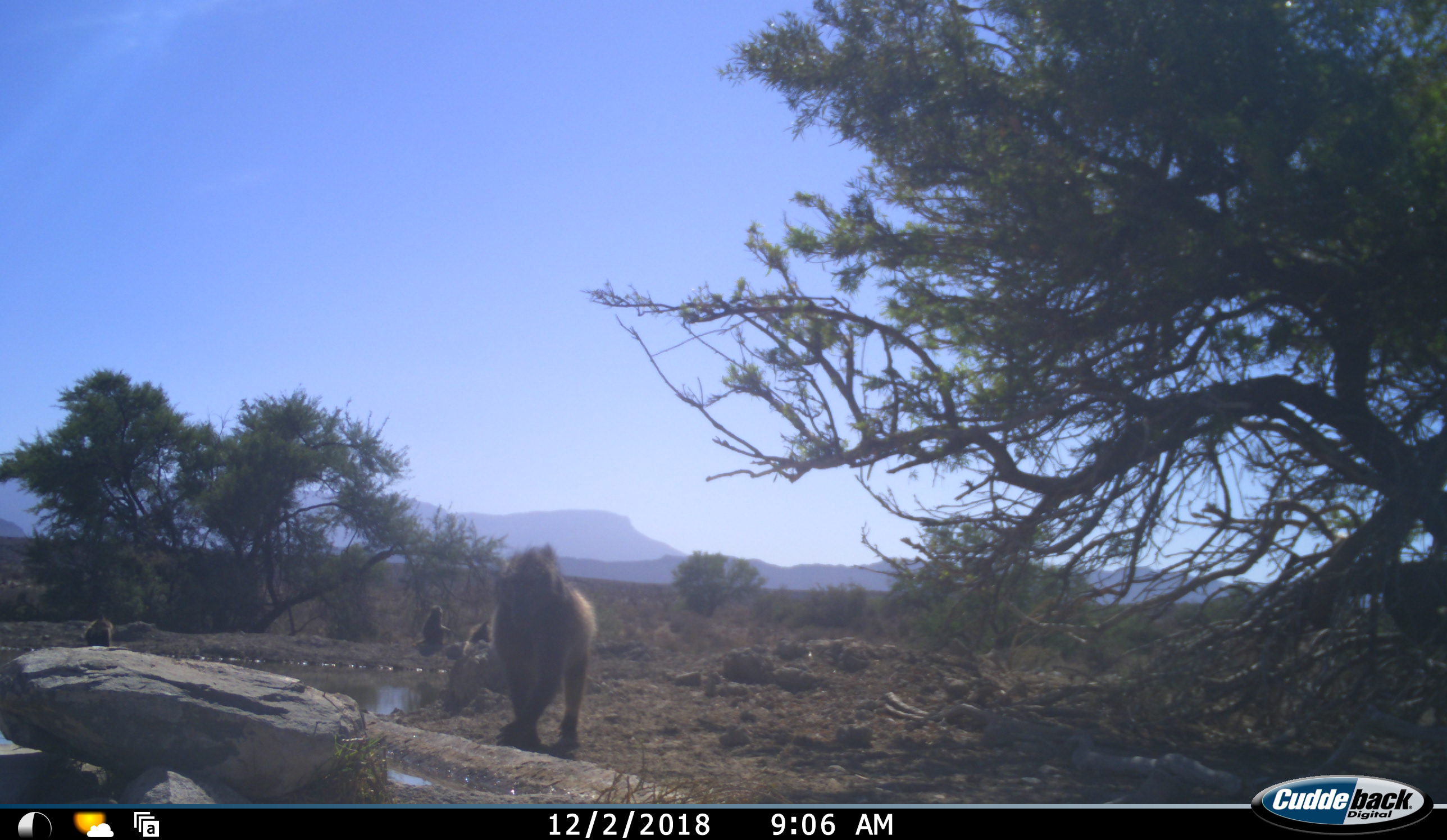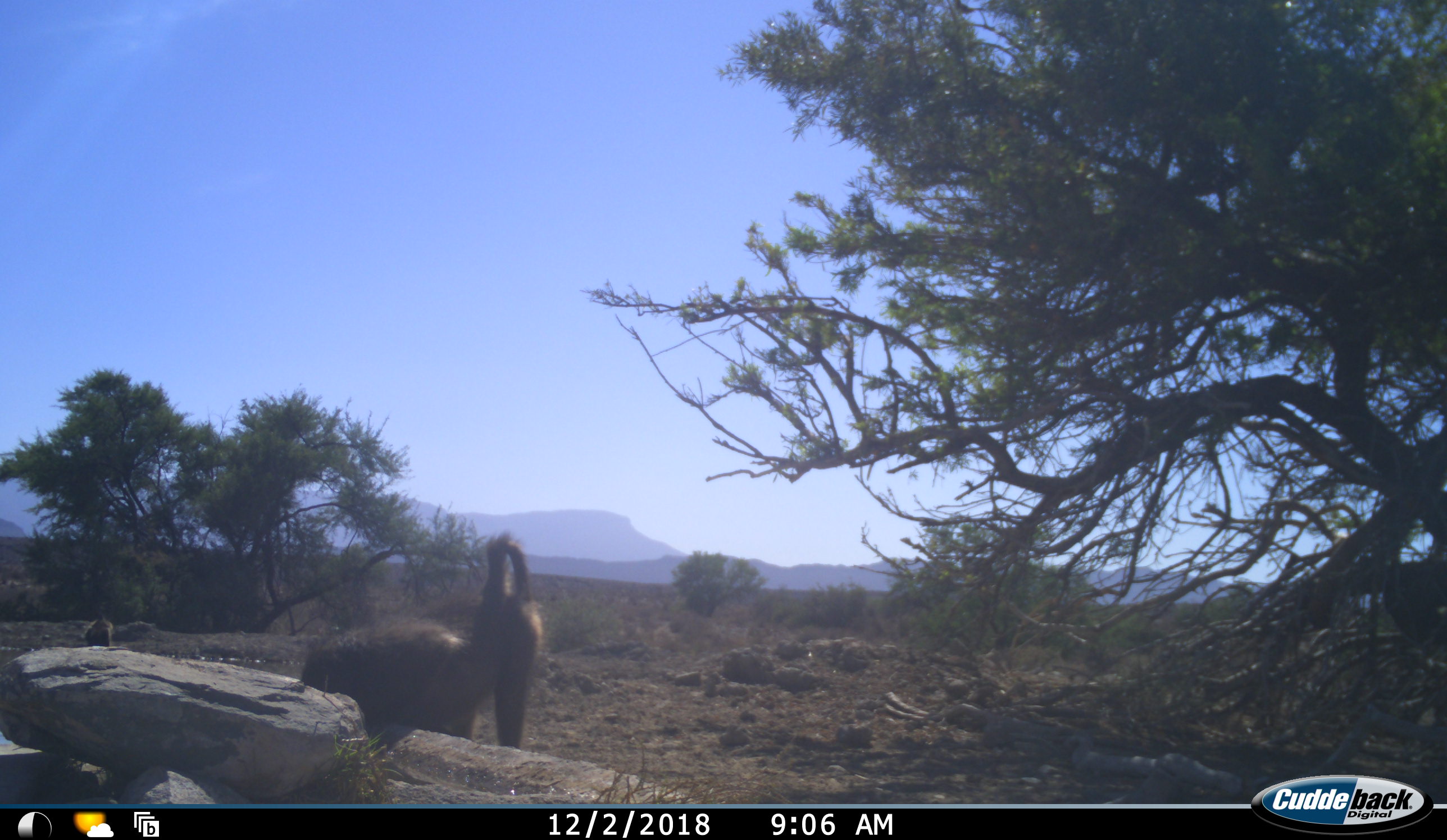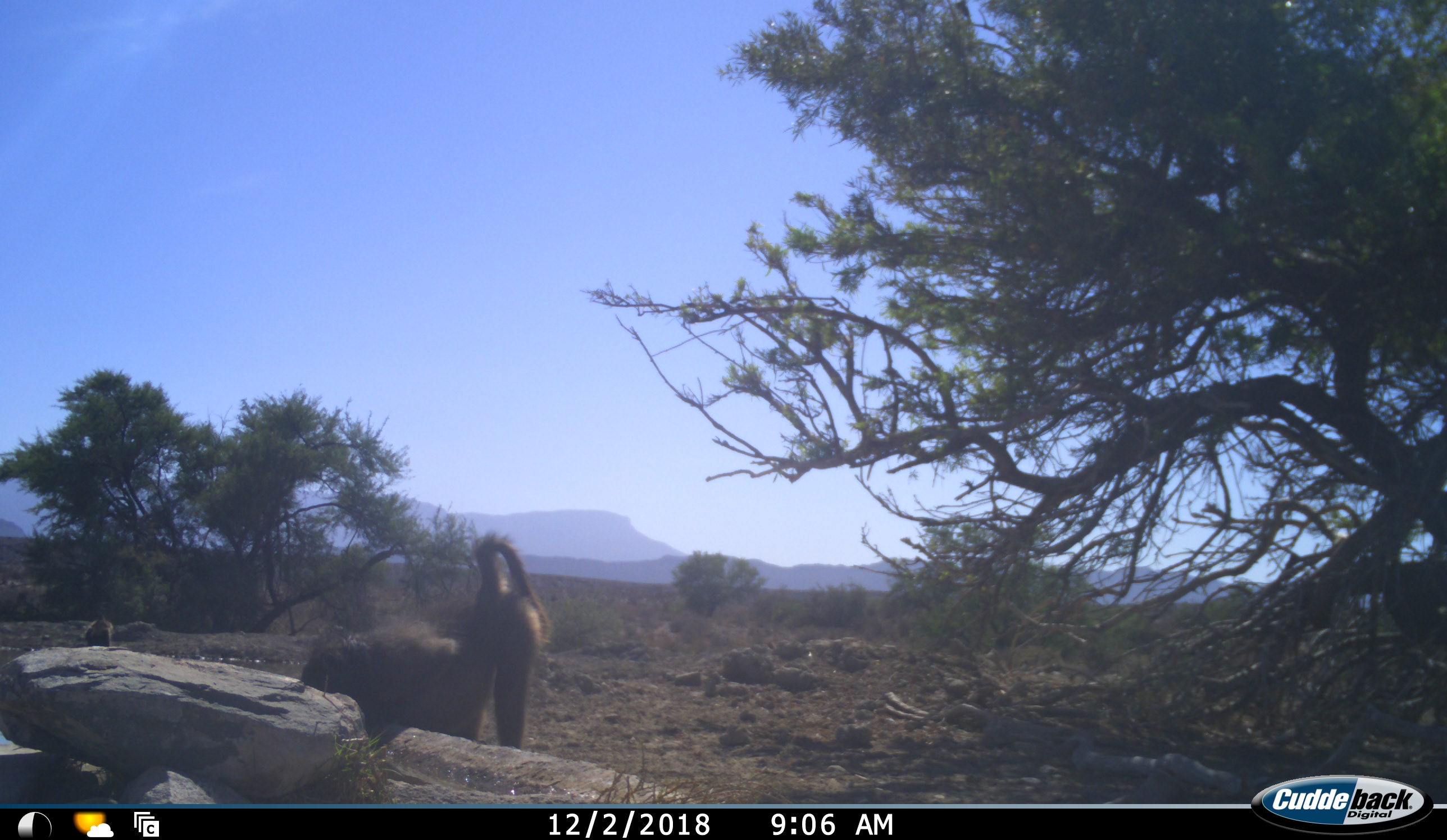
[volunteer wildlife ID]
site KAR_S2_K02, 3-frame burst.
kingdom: Animalia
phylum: Chordata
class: Mammalia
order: Primates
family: Cercopithecidae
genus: Papio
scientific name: Papio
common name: baboon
Baboon (Papio), count 4. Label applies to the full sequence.